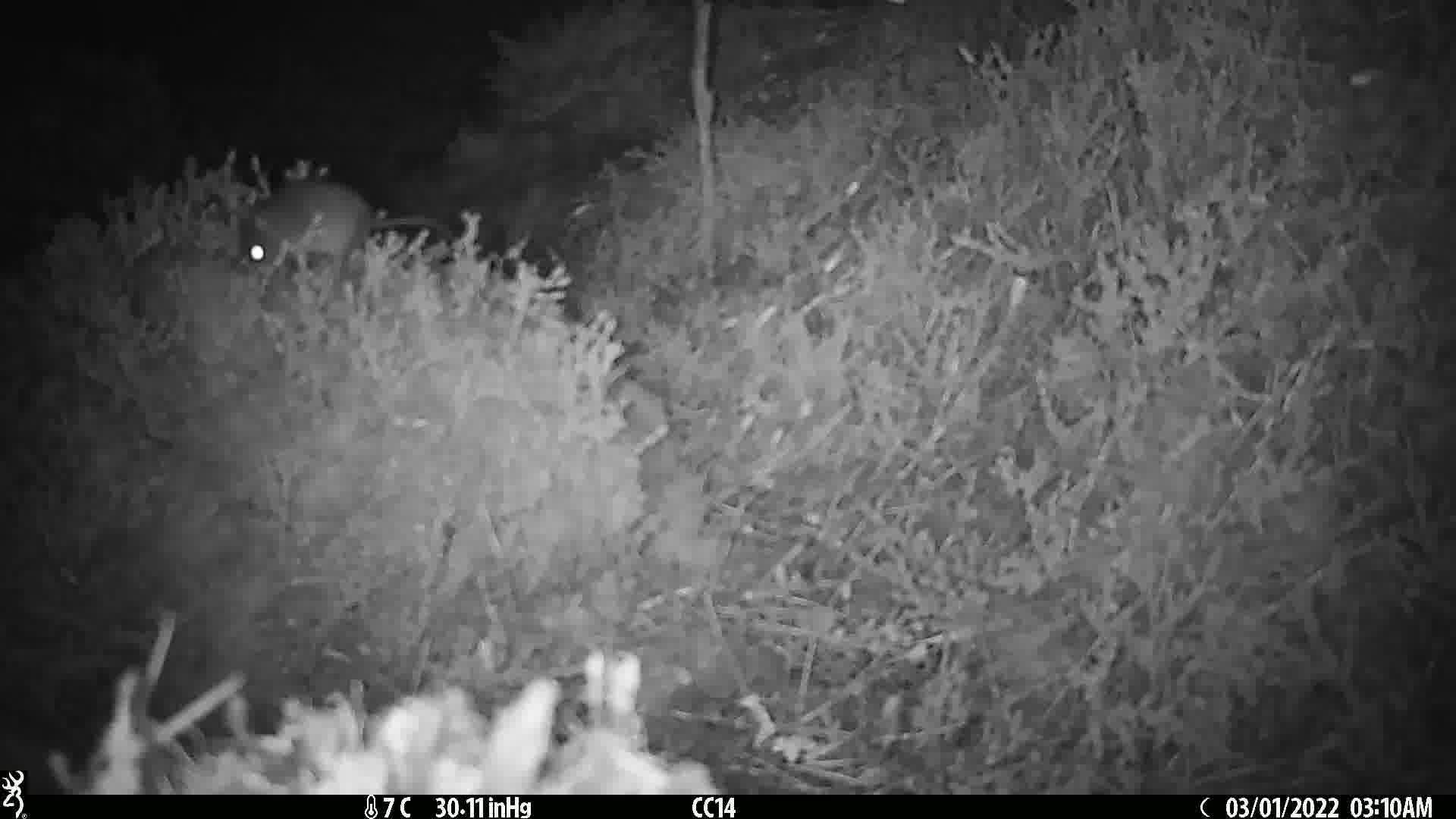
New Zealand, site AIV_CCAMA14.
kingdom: Animalia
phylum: Chordata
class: Mammalia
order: Rodentia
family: Muridae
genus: Mus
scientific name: Mus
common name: mouse